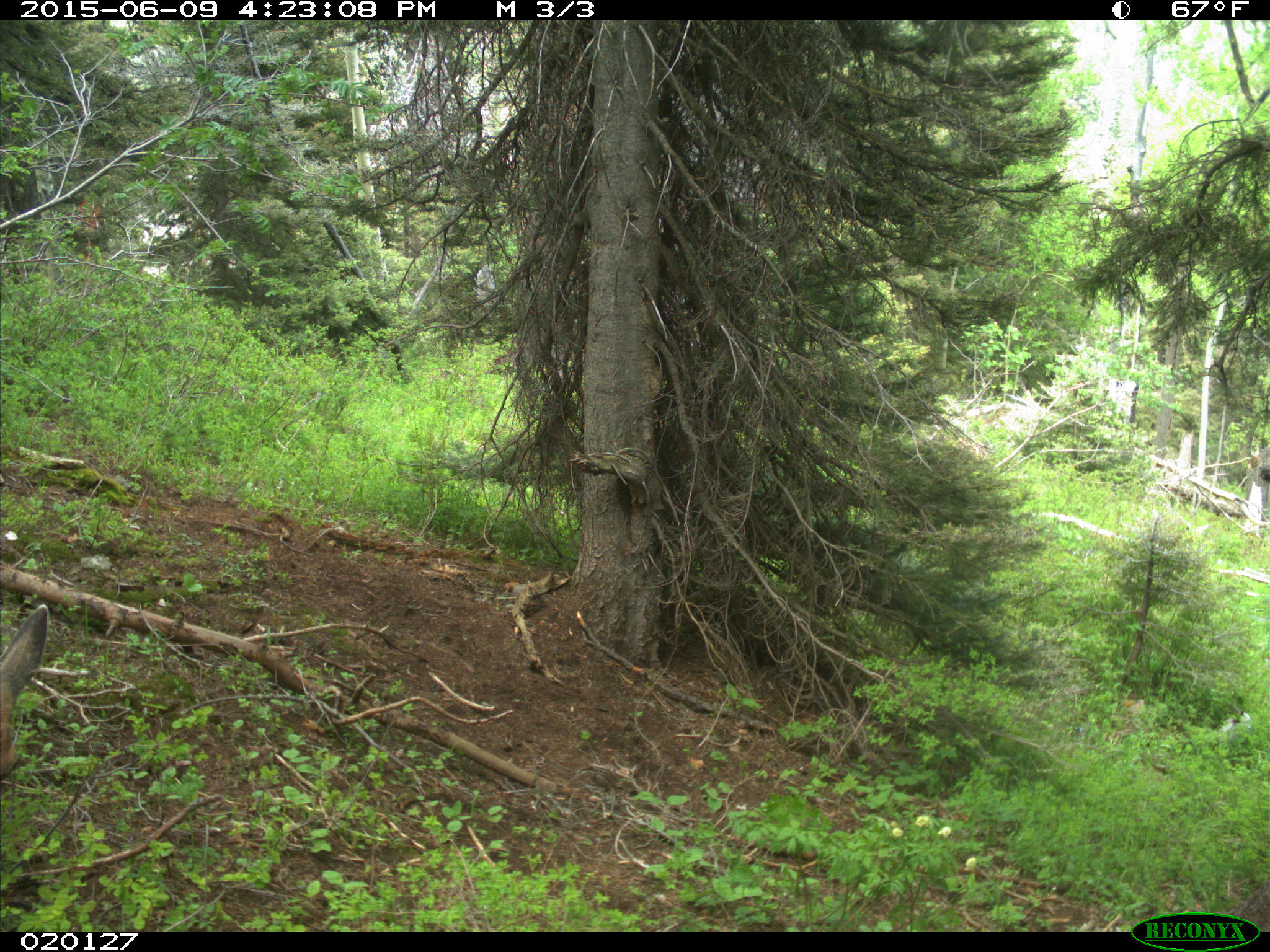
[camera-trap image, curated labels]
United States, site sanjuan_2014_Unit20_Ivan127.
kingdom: Animalia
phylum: Chordata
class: Mammalia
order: Artiodactyla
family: Cervidae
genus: Odocoileus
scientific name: Odocoileus hemionus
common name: mule deer